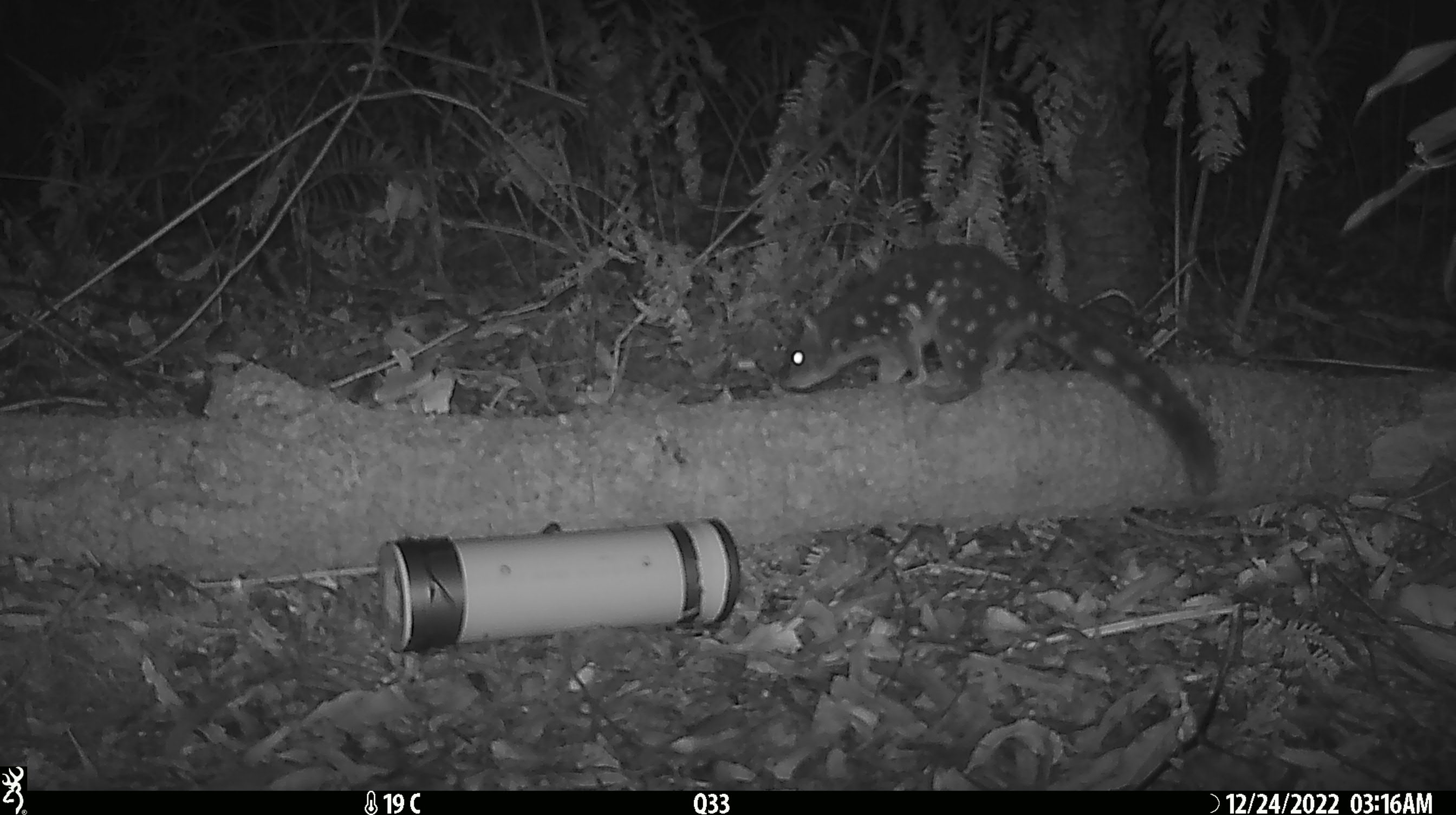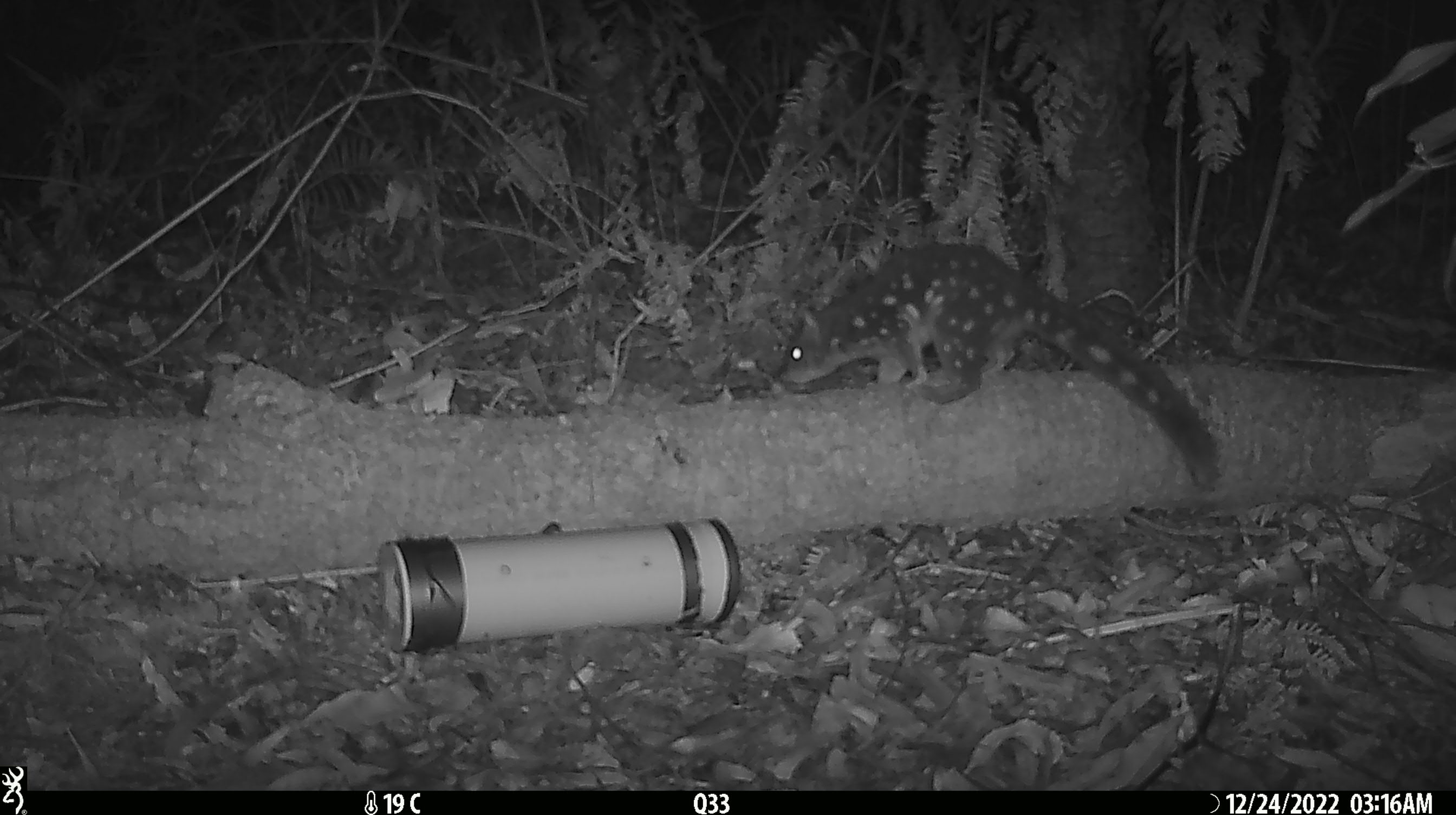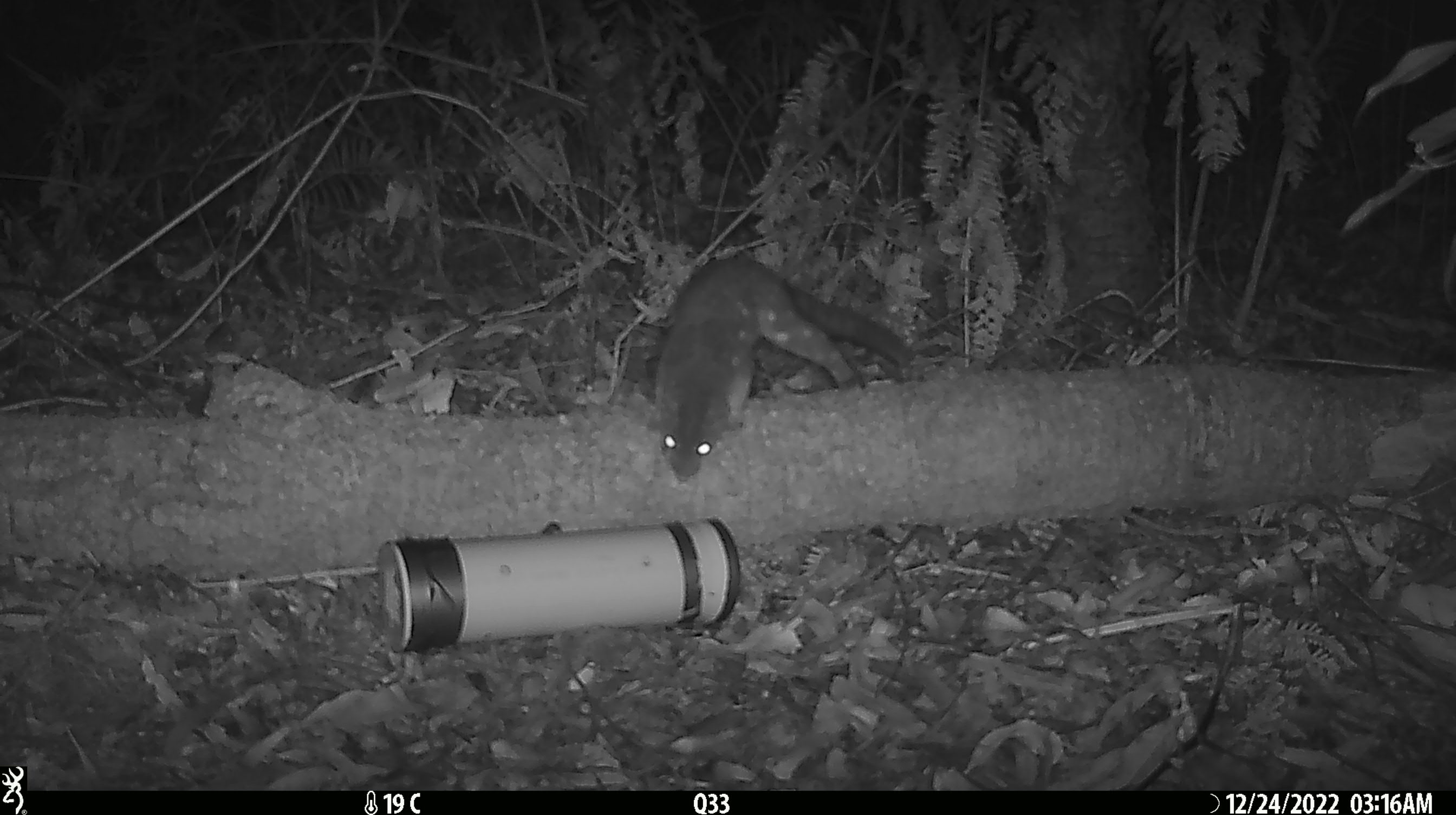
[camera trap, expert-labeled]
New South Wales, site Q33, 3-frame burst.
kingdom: Animalia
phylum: Chordata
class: Mammalia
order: Dasyuromorphia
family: Dasyuridae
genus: Dasyurus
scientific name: Dasyurus maculatus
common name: spotted-tailed quoll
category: quoll